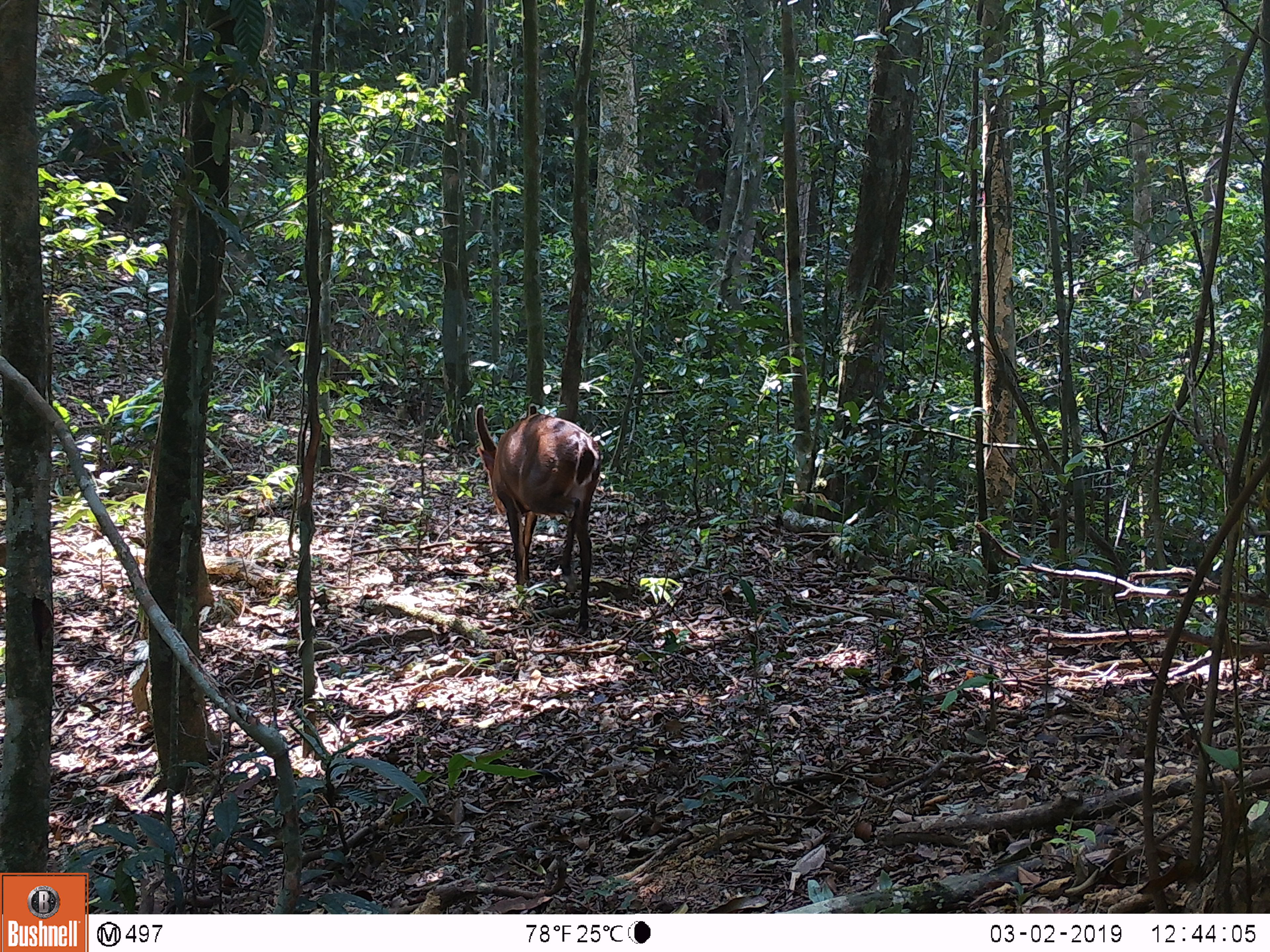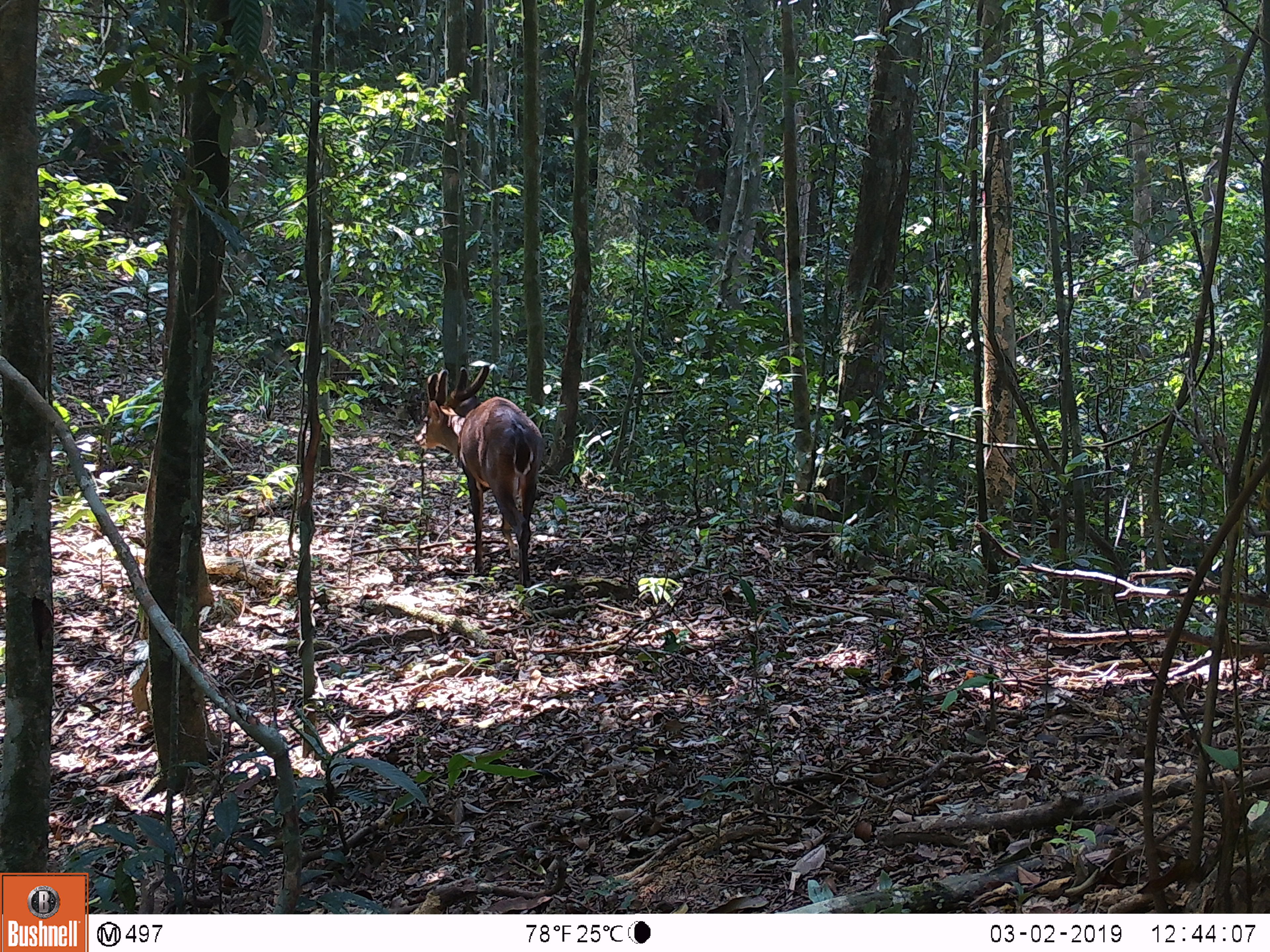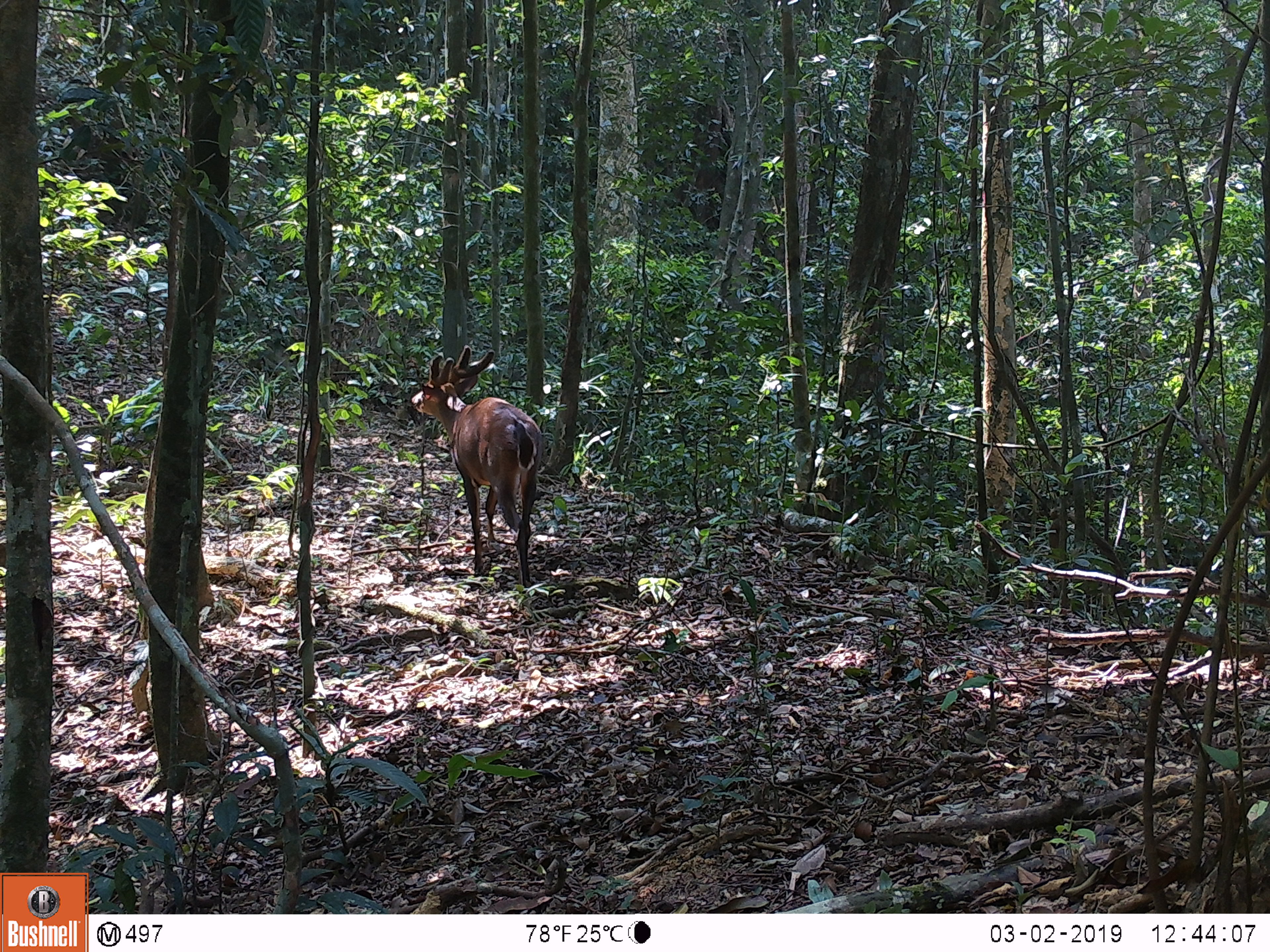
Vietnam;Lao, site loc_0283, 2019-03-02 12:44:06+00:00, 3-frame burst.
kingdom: Animalia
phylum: Chordata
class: Mammalia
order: Artiodactyla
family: Cervidae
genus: Muntiacus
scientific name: Muntiacus vuquangensis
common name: large-antlered muntjac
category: large antlered muntjac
Large antlered muntjac (large-antlered muntjac) (Muntiacus vuquangensis). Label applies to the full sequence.